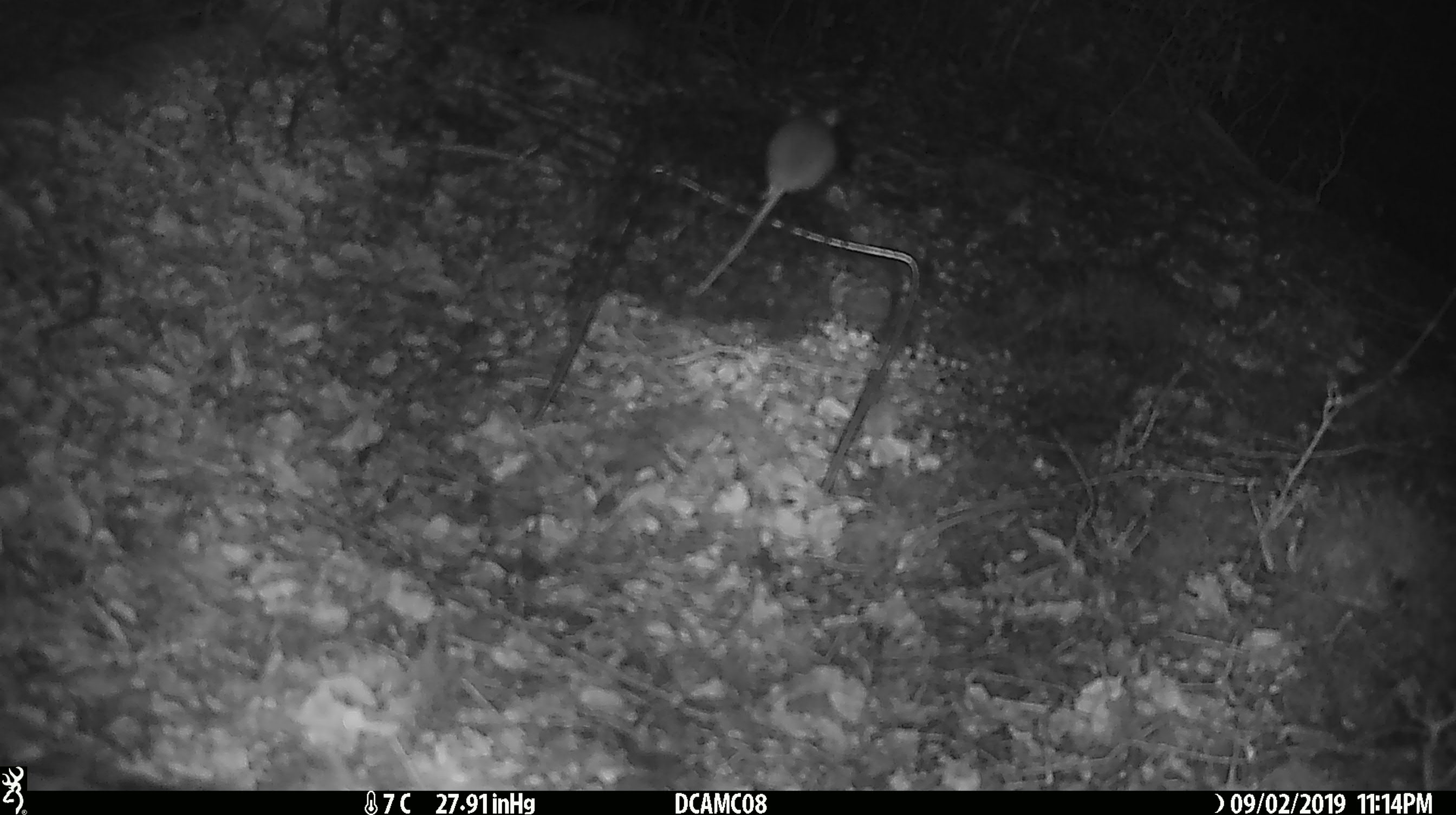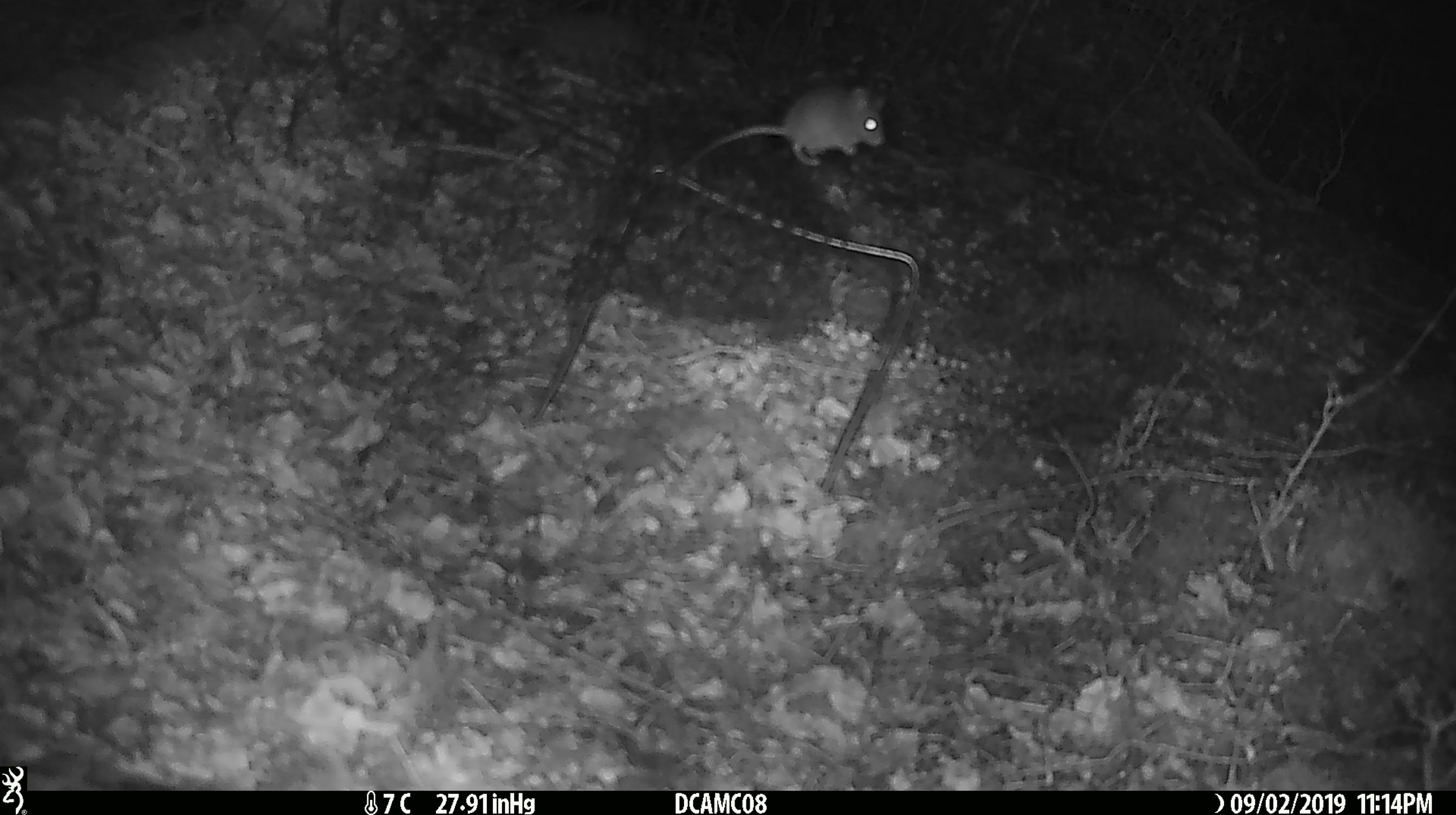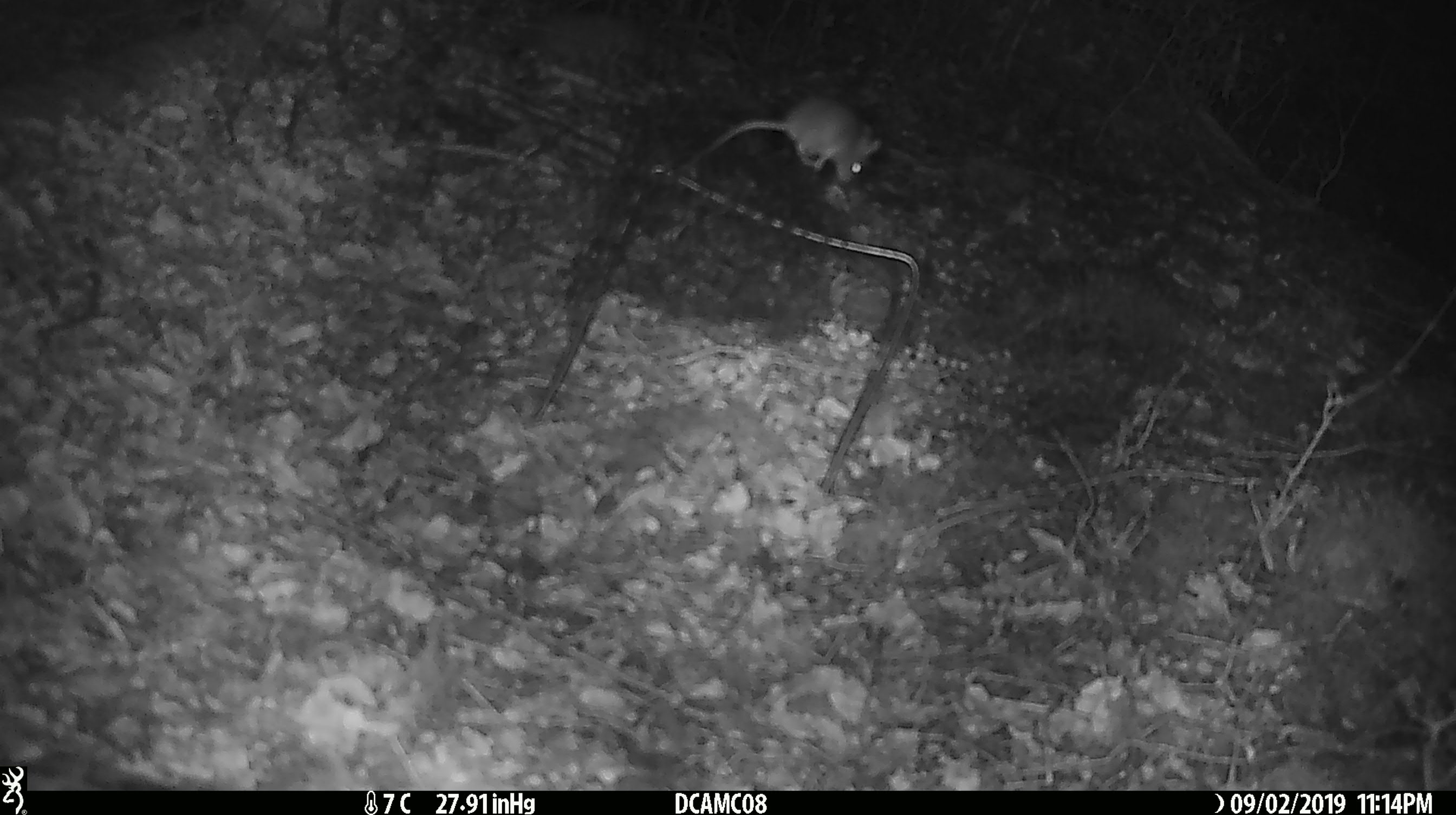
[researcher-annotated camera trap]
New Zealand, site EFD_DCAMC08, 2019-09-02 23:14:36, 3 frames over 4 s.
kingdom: Animalia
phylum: Chordata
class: Mammalia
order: Rodentia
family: Muridae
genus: Mus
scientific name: Mus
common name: mouse